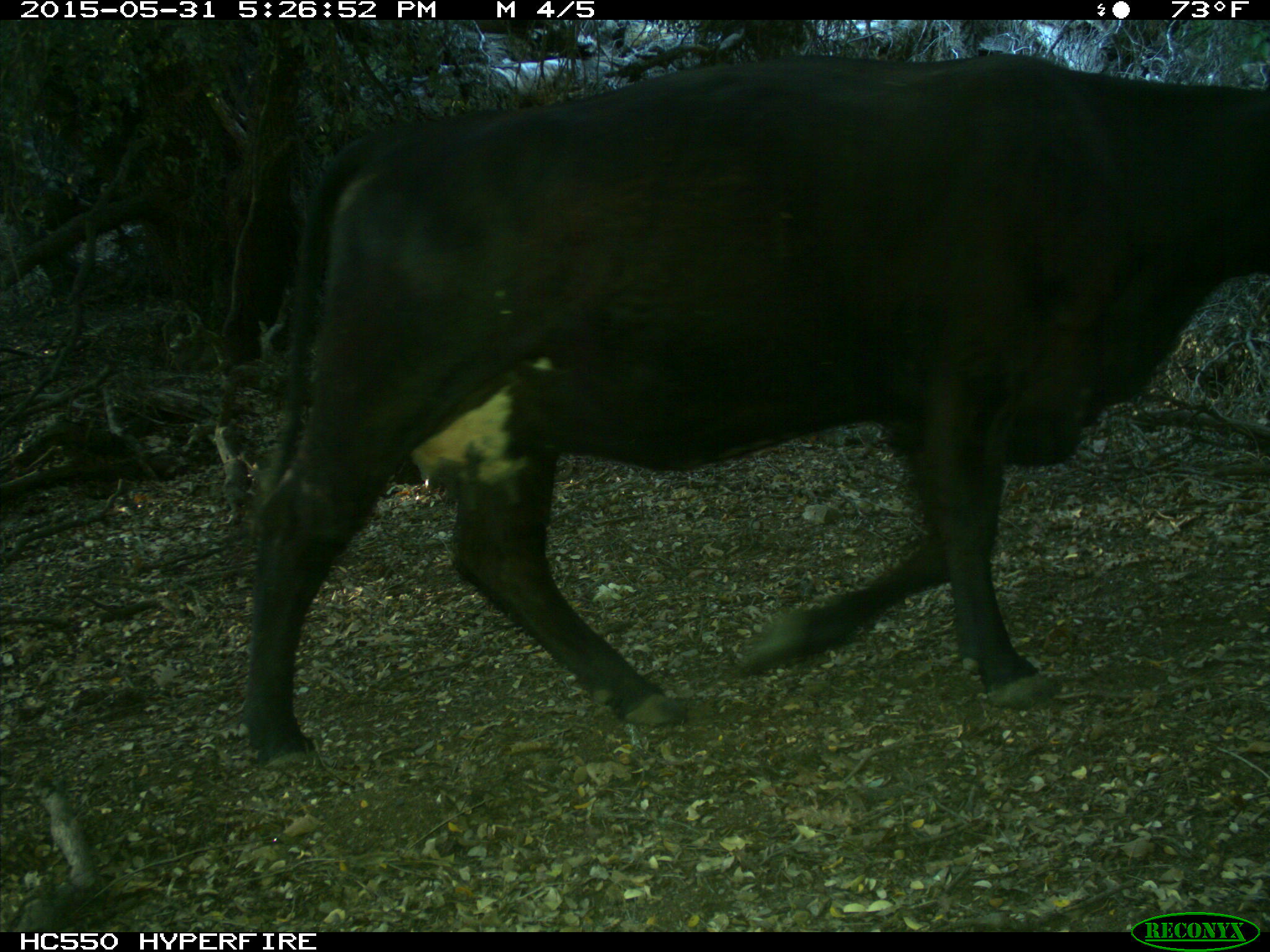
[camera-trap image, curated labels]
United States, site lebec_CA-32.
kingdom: Animalia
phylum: Chordata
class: Mammalia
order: Artiodactyla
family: Bovidae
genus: Bos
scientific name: Bos taurus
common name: domestic cow